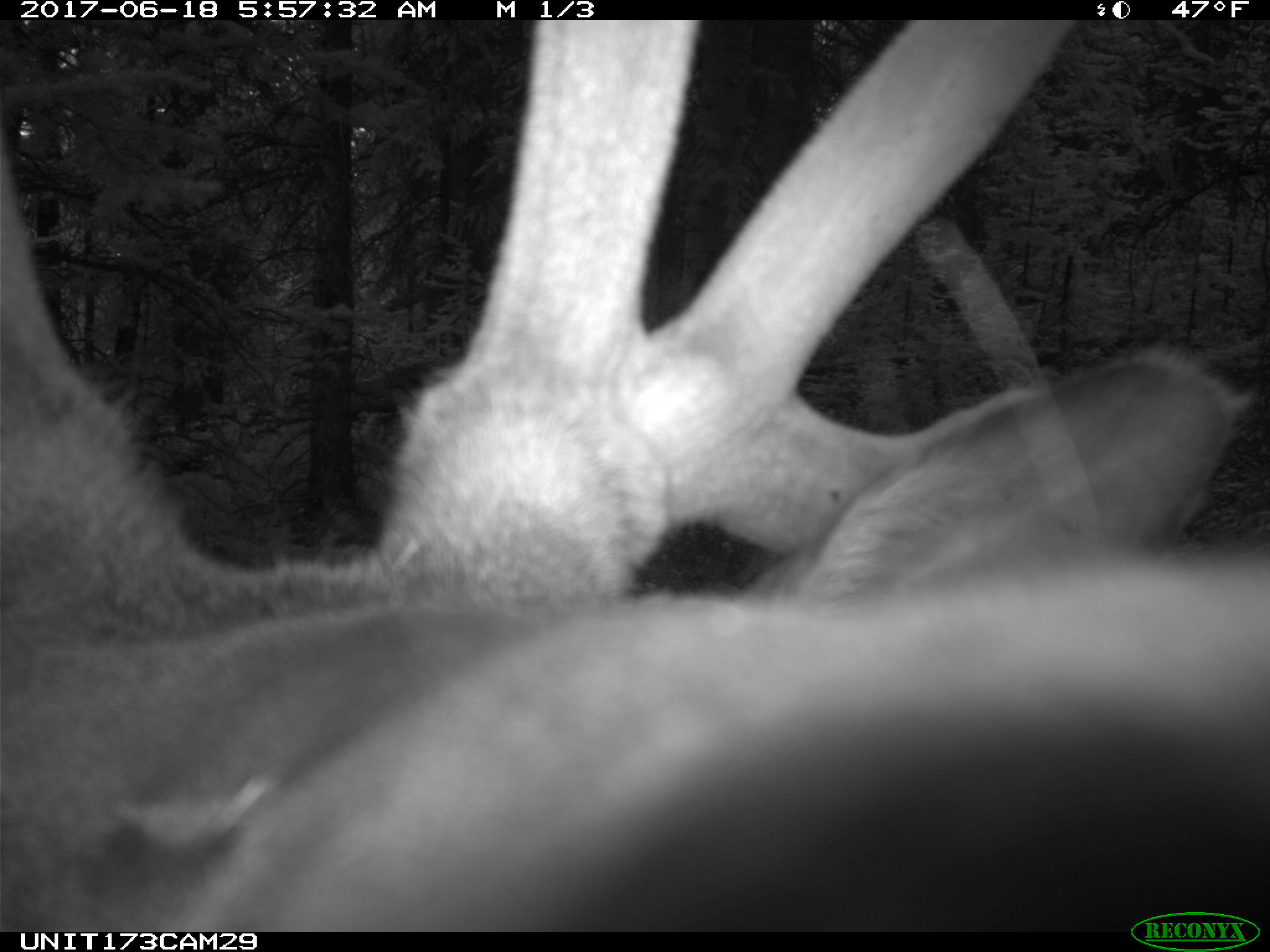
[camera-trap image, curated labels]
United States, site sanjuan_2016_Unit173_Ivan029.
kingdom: Animalia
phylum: Chordata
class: Mammalia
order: Artiodactyla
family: Cervidae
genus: Cervus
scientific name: Cervus elaphus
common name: red deer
Cervus elaphus (red deer).